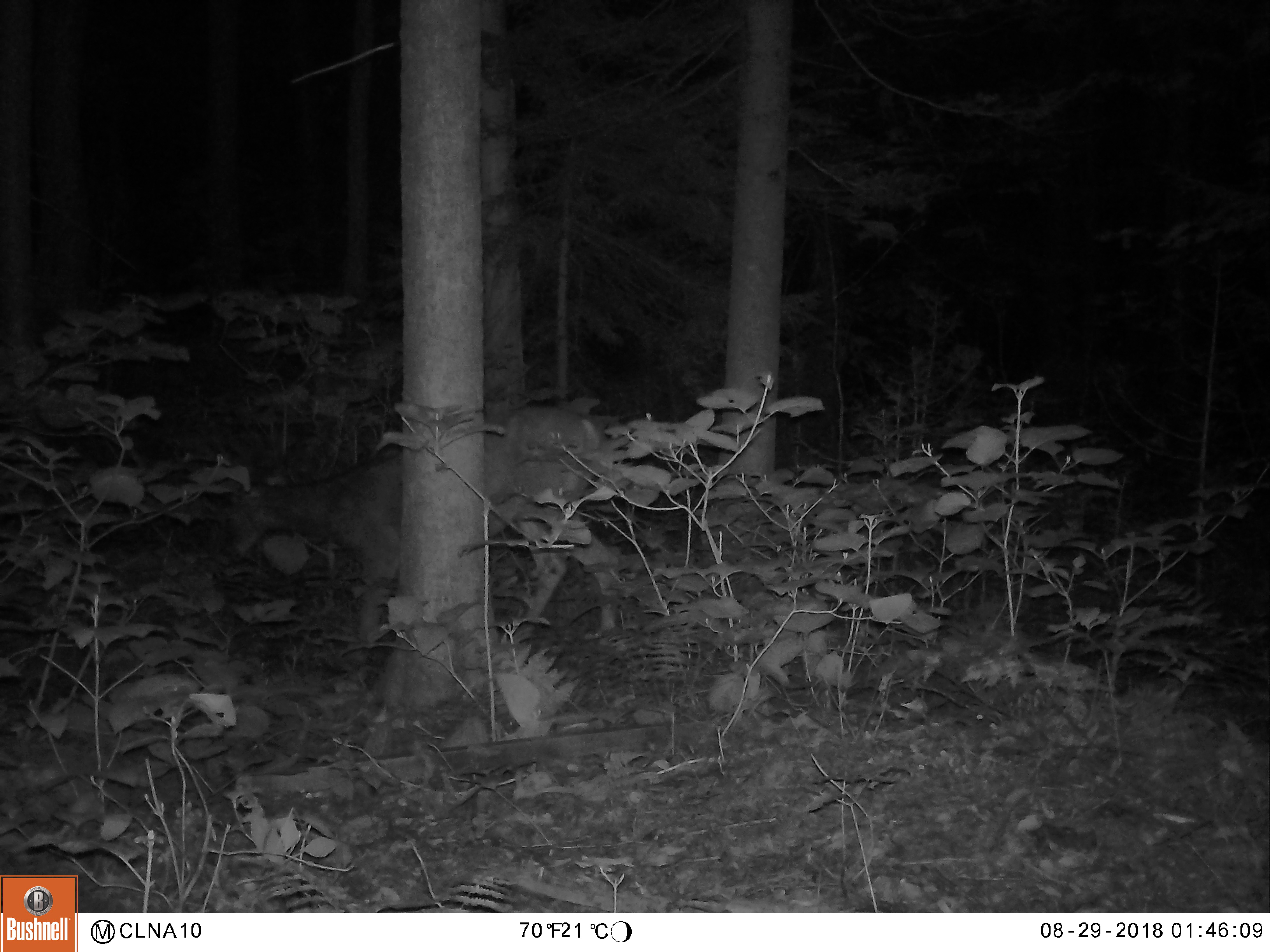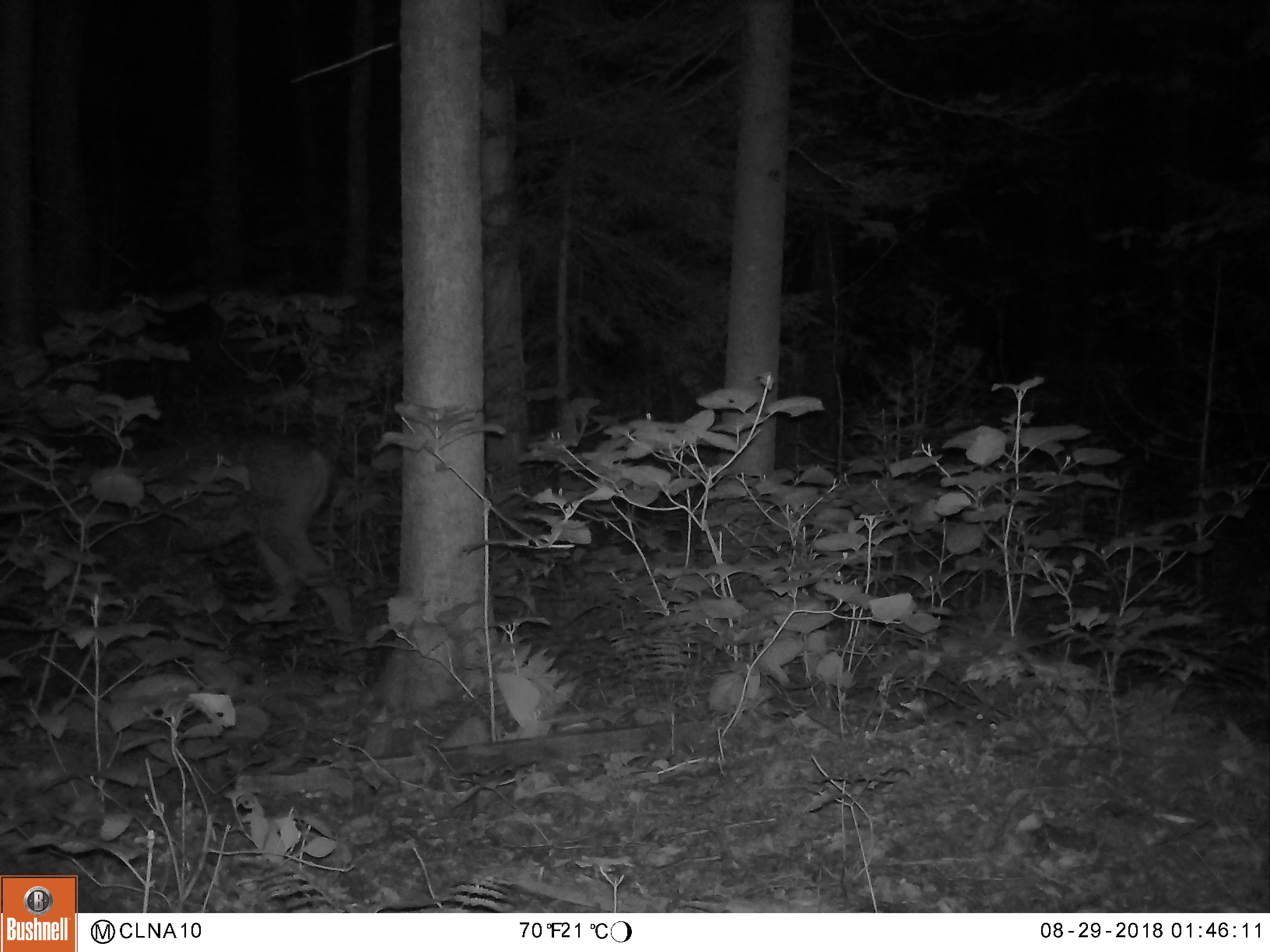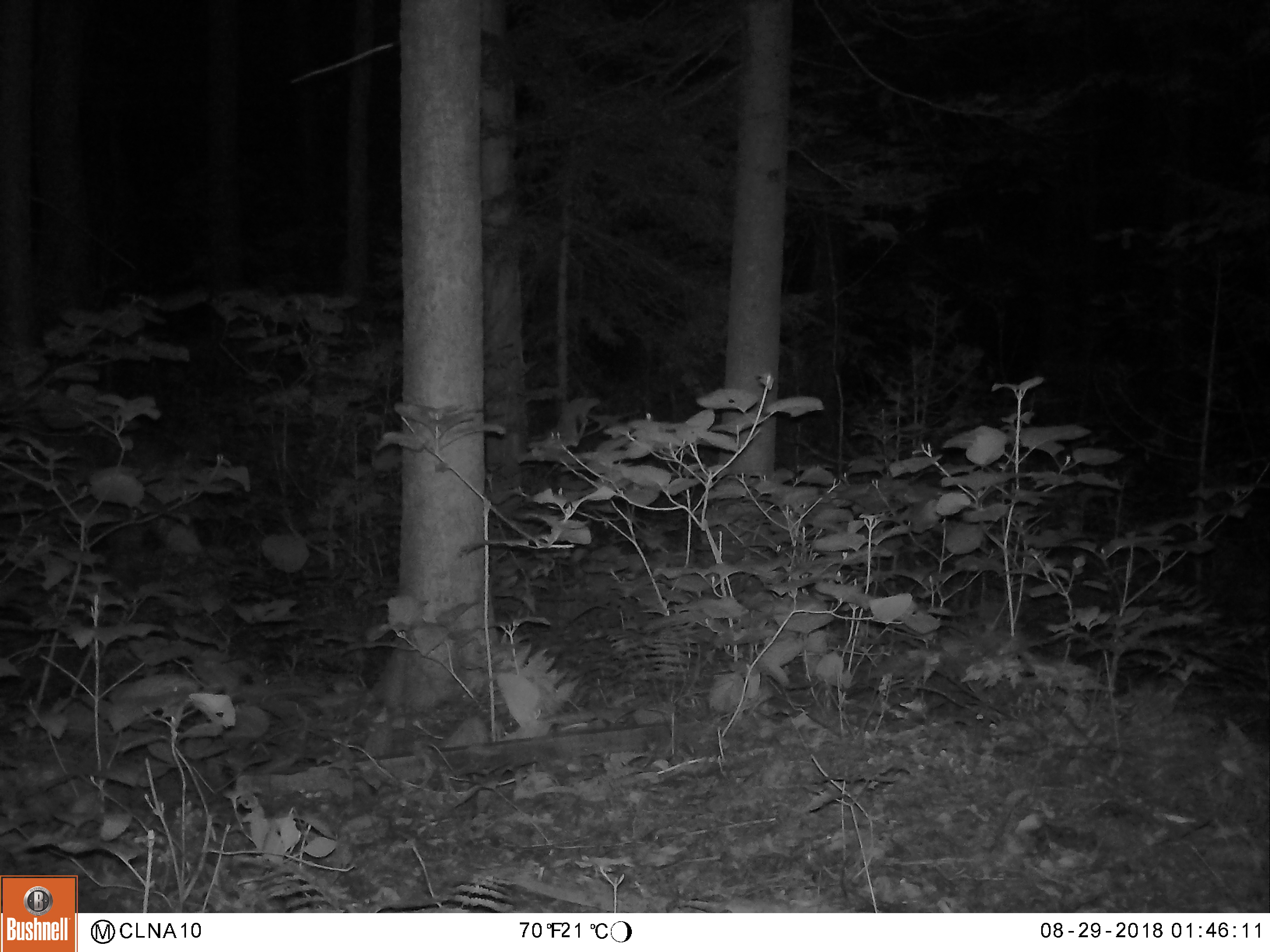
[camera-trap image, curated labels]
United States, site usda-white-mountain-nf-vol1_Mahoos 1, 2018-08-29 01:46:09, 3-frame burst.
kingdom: Animalia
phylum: Chordata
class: Mammalia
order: Artiodactyla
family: Cervidae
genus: Odocoileus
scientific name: Odocoileus virginianus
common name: white-tailed deer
White-tailed deer (Odocoileus virginianus).